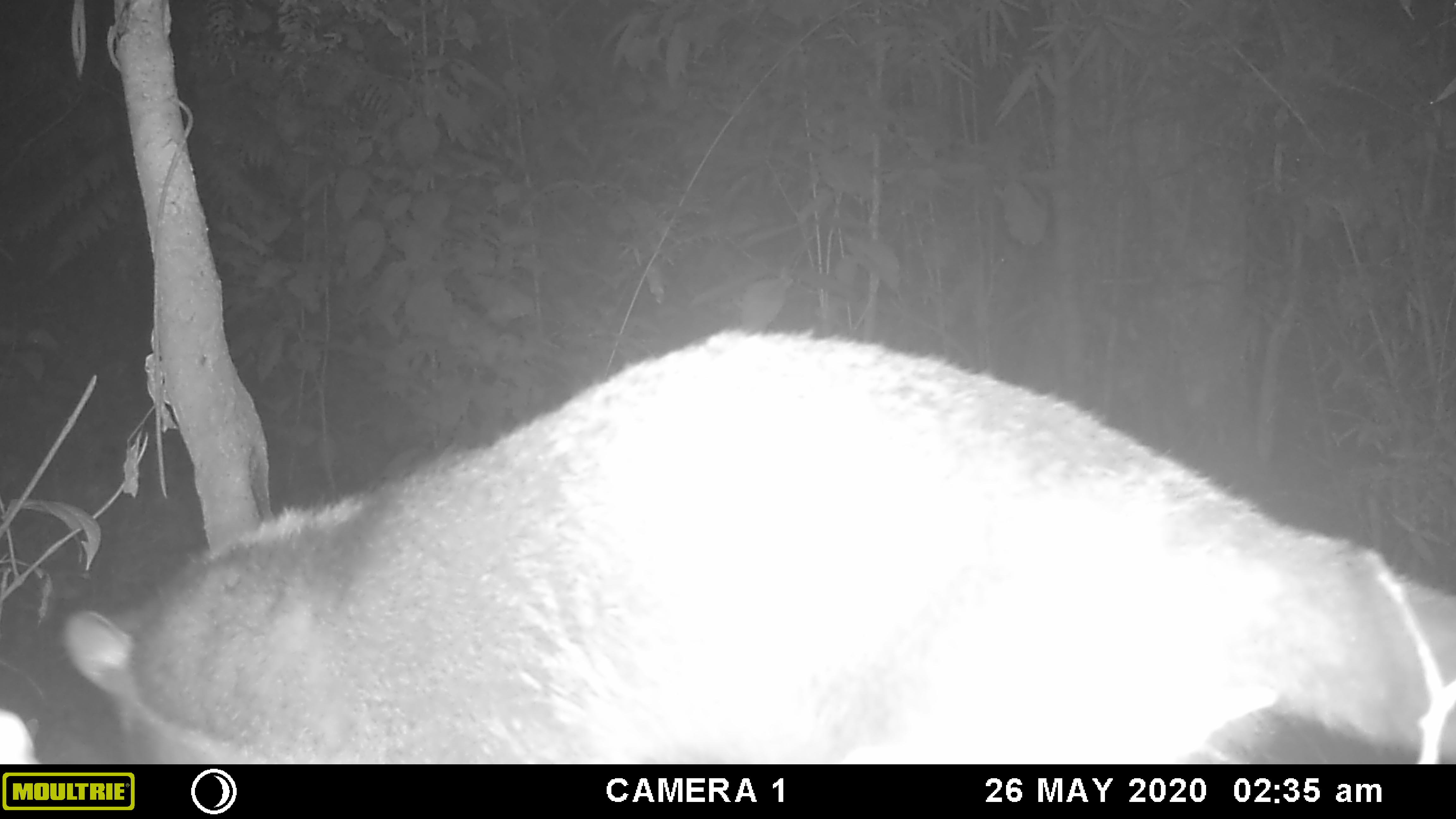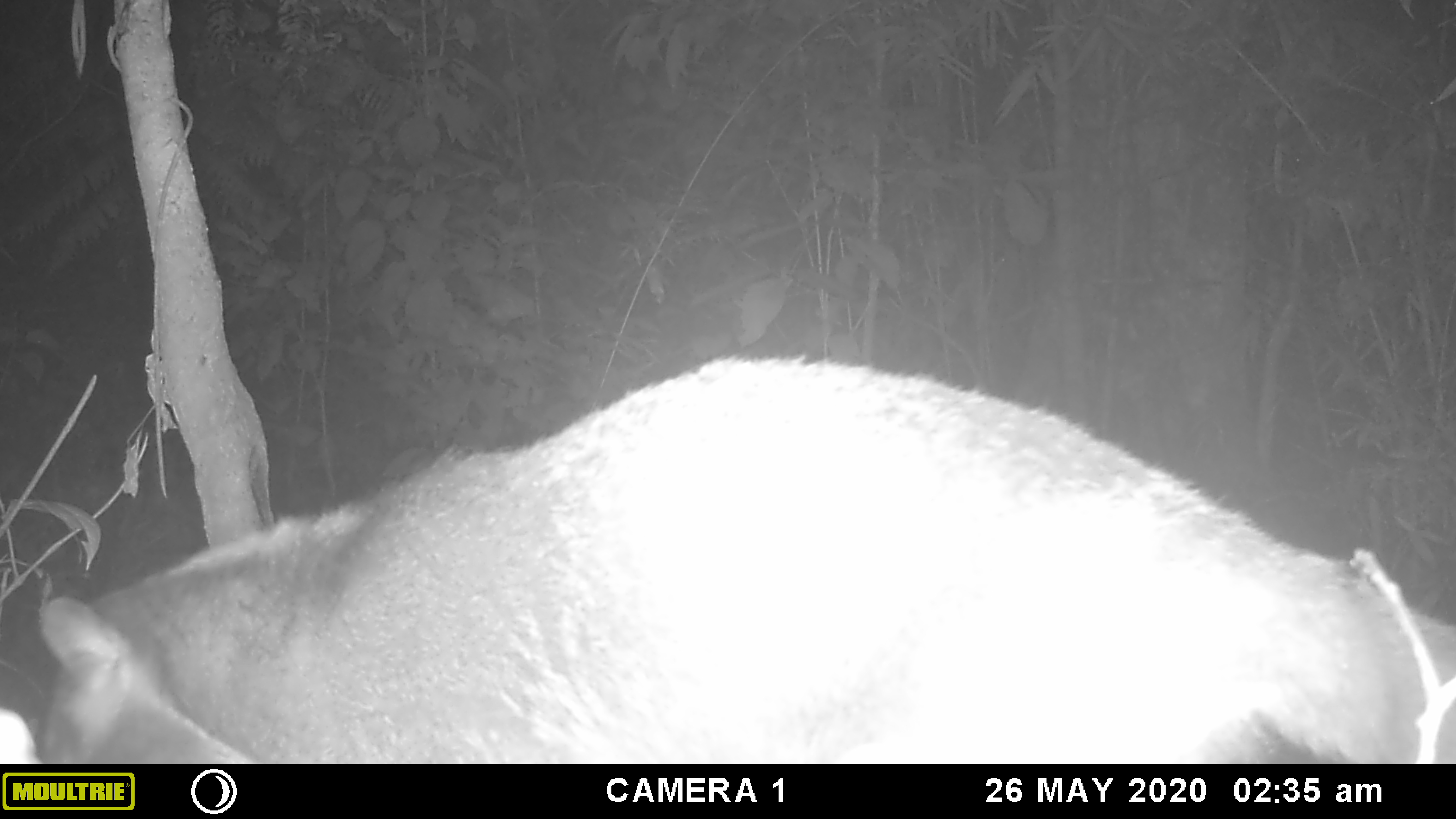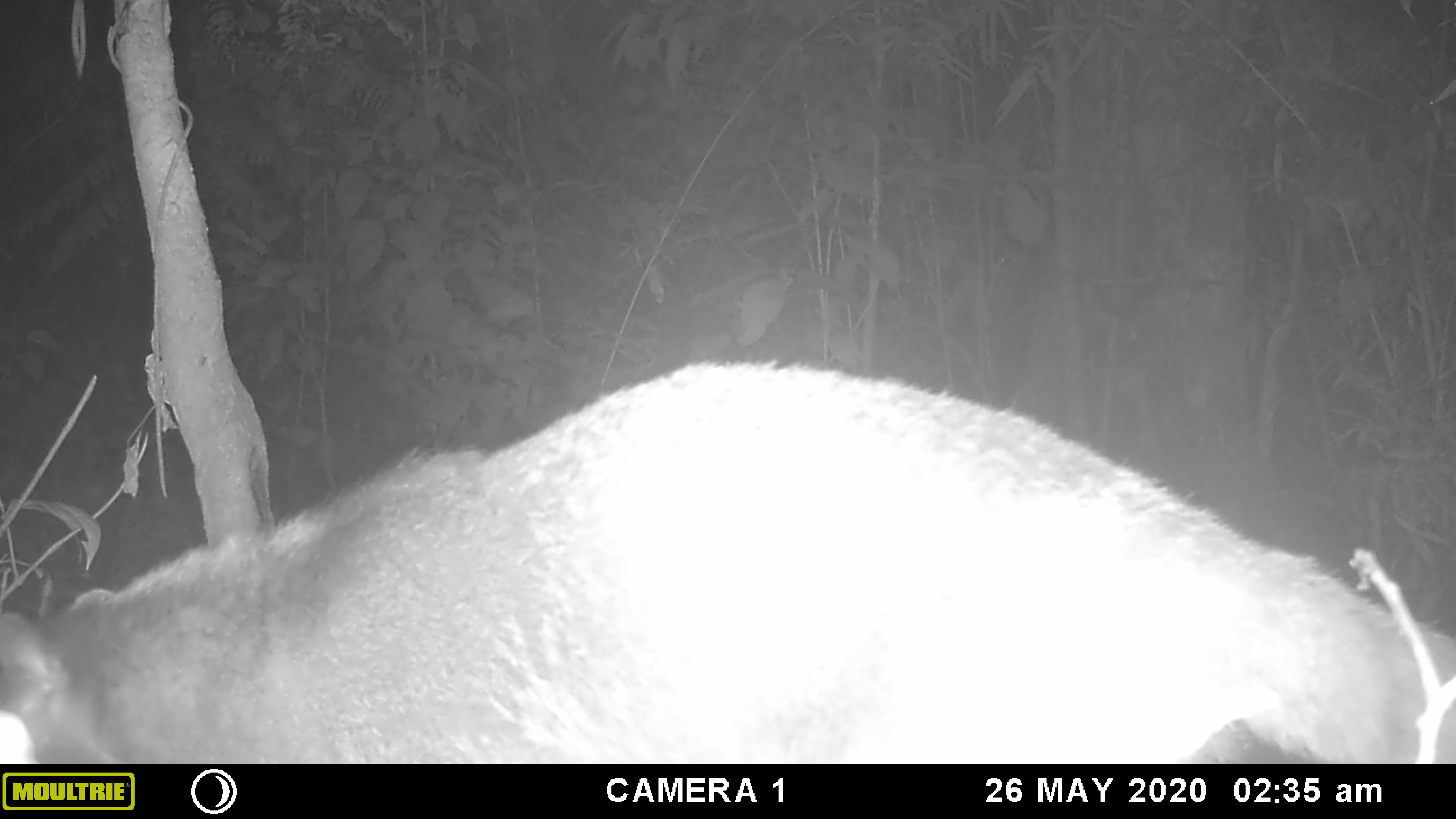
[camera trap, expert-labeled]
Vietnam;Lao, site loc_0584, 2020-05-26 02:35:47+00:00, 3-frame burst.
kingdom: Animalia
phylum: Chordata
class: Mammalia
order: Carnivora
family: Viverridae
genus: Paguma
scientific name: Paguma larvata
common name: masked palm civet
Masked palm civet (Paguma larvata). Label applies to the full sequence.